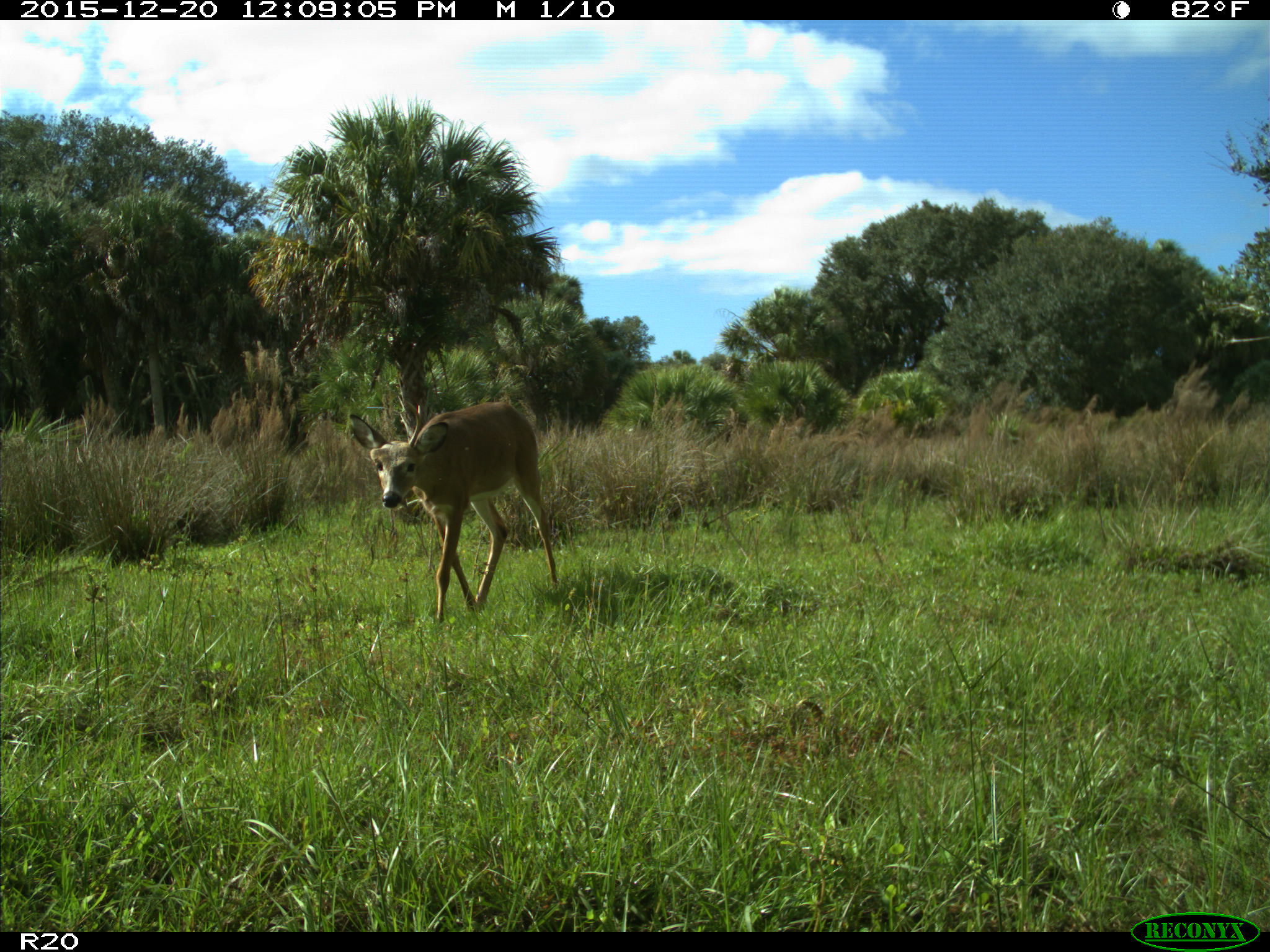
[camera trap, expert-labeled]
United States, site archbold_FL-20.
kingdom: Animalia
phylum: Chordata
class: Mammalia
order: Artiodactyla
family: Cervidae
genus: Odocoileus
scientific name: Odocoileus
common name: deer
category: unidentified deer